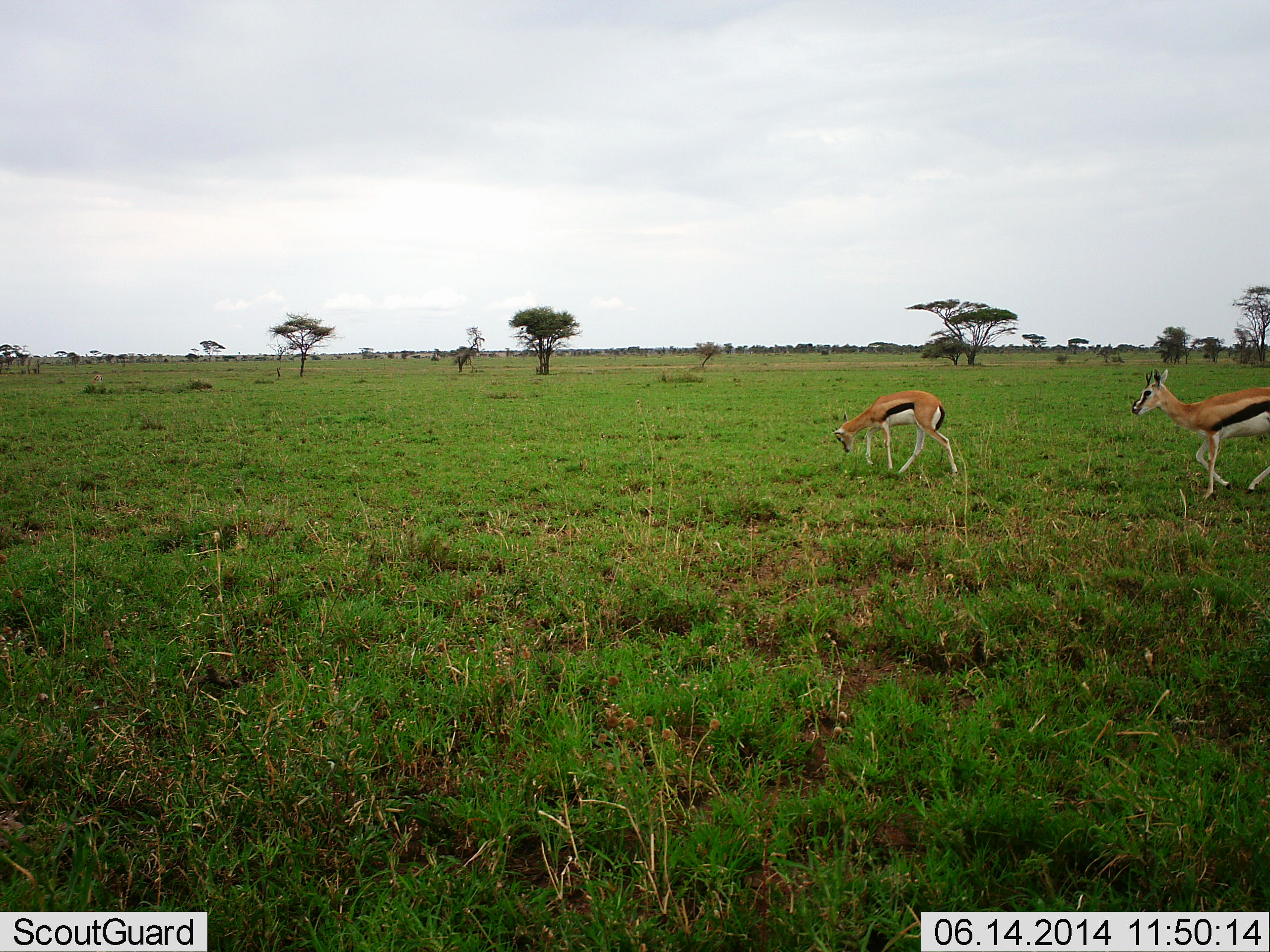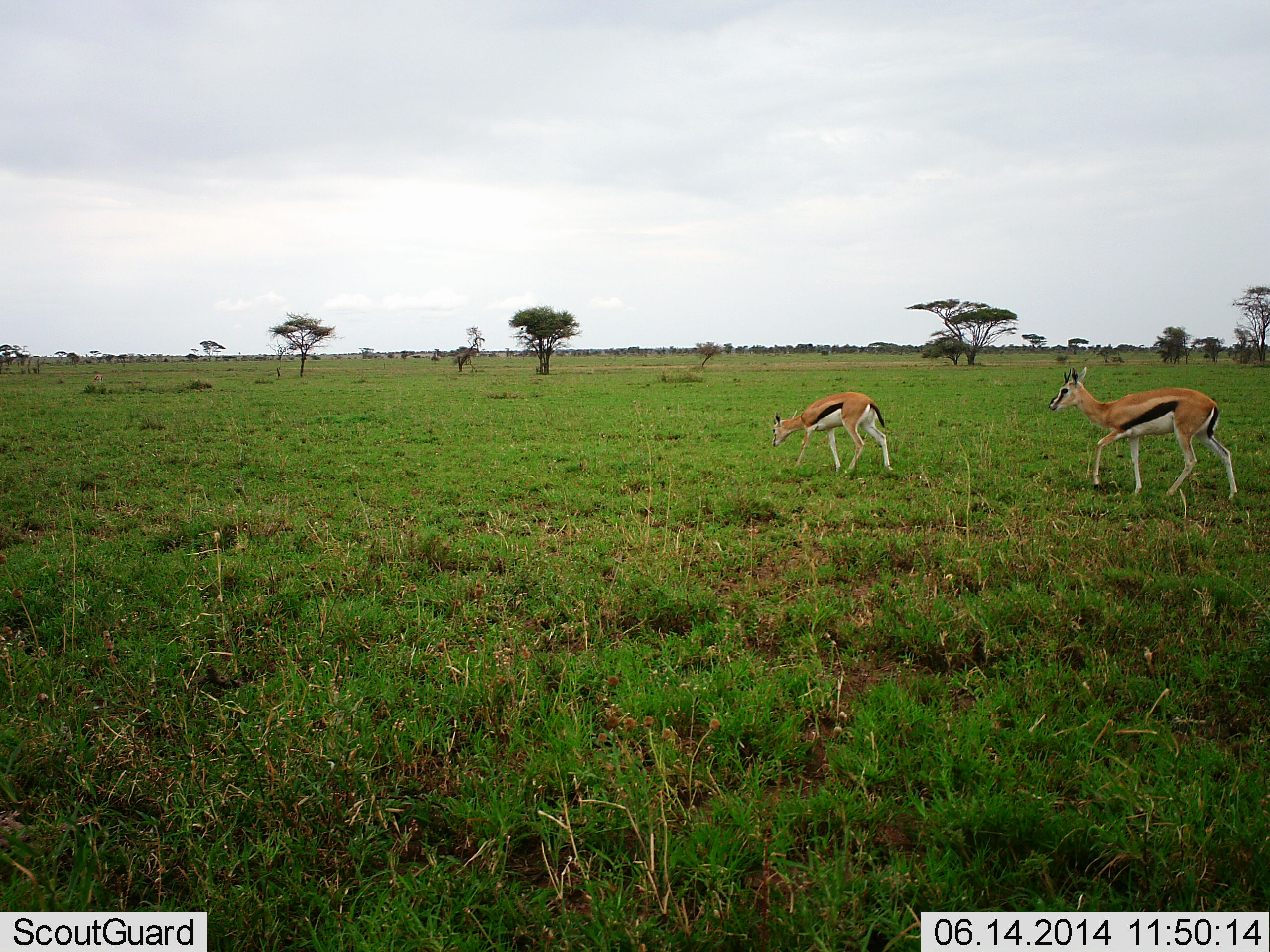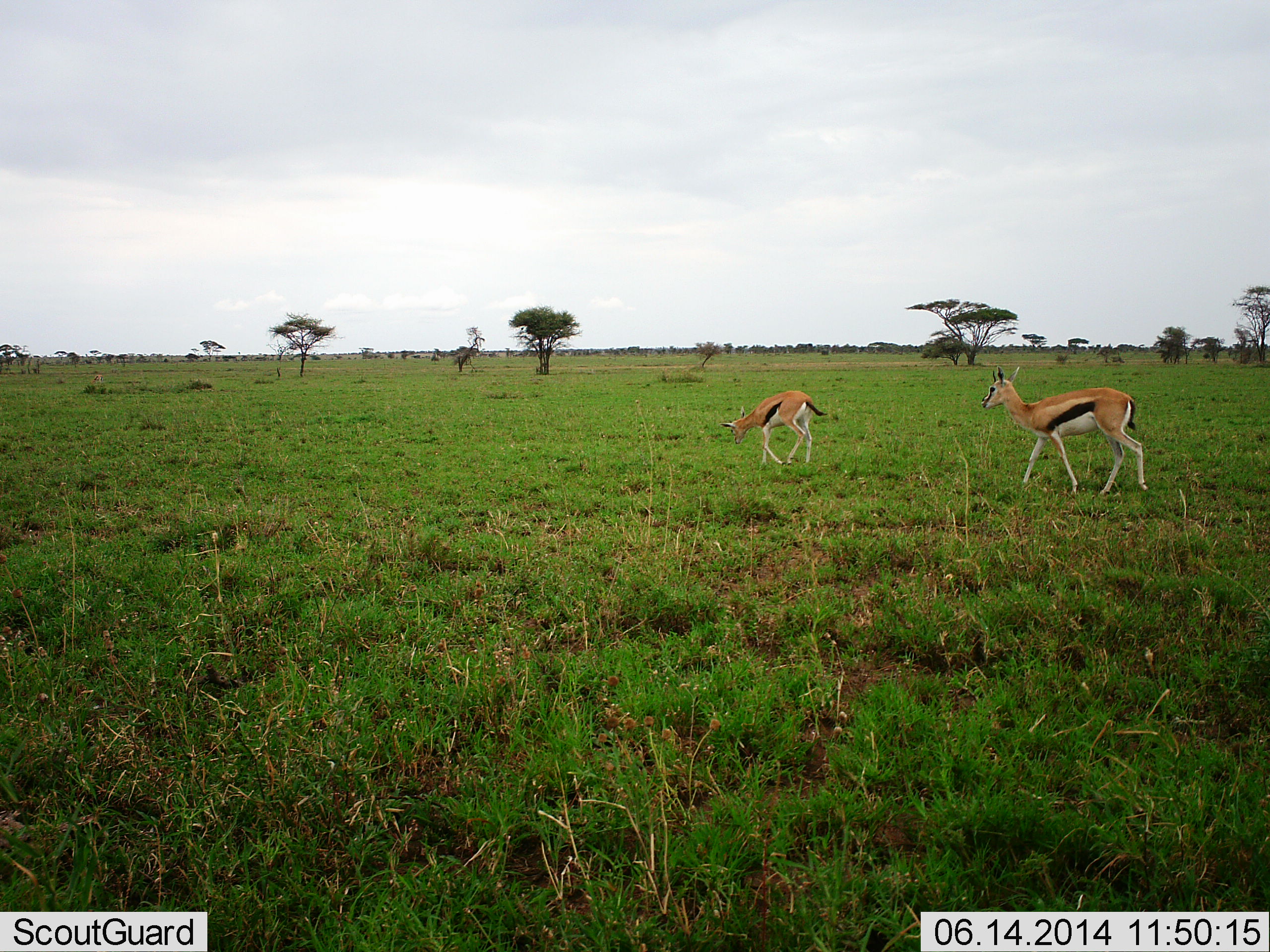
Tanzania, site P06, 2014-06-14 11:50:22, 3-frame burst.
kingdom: Animalia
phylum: Chordata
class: Mammalia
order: Artiodactyla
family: Bovidae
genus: Eudorcas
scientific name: Eudorcas thomsonii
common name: thomson's gazelle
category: gazellethomsons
Gazellethomsons (thomson's gazelle) (Eudorcas thomsonii), count 2. Behavior (volunteer vote fractions): standing 20%, resting 0%, moving 80%, interacting 0%. Young present (vote fraction): 10%. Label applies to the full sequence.